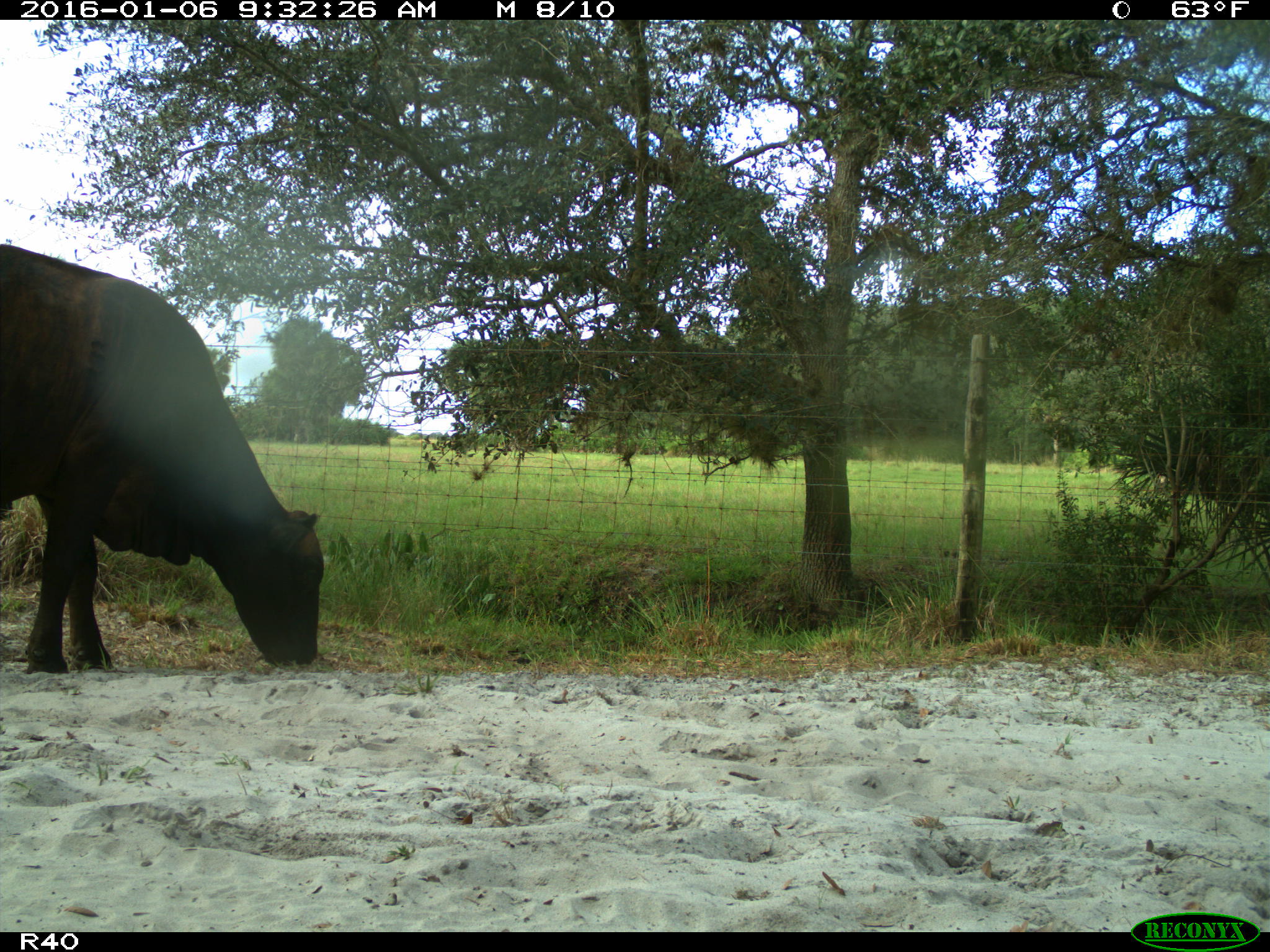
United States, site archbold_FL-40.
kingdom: Animalia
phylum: Chordata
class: Mammalia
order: Artiodactyla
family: Bovidae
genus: Bos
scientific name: Bos taurus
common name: domestic cow